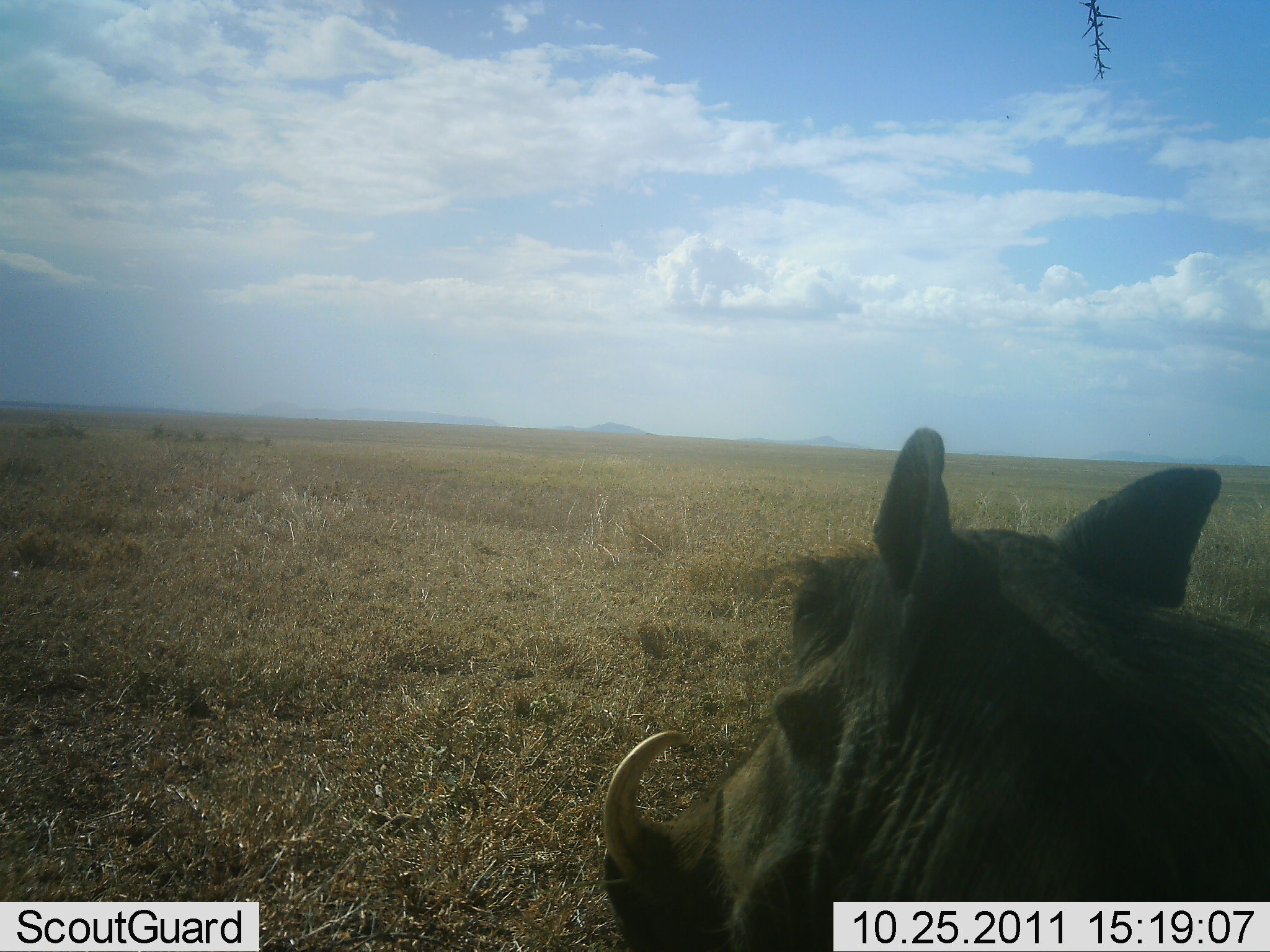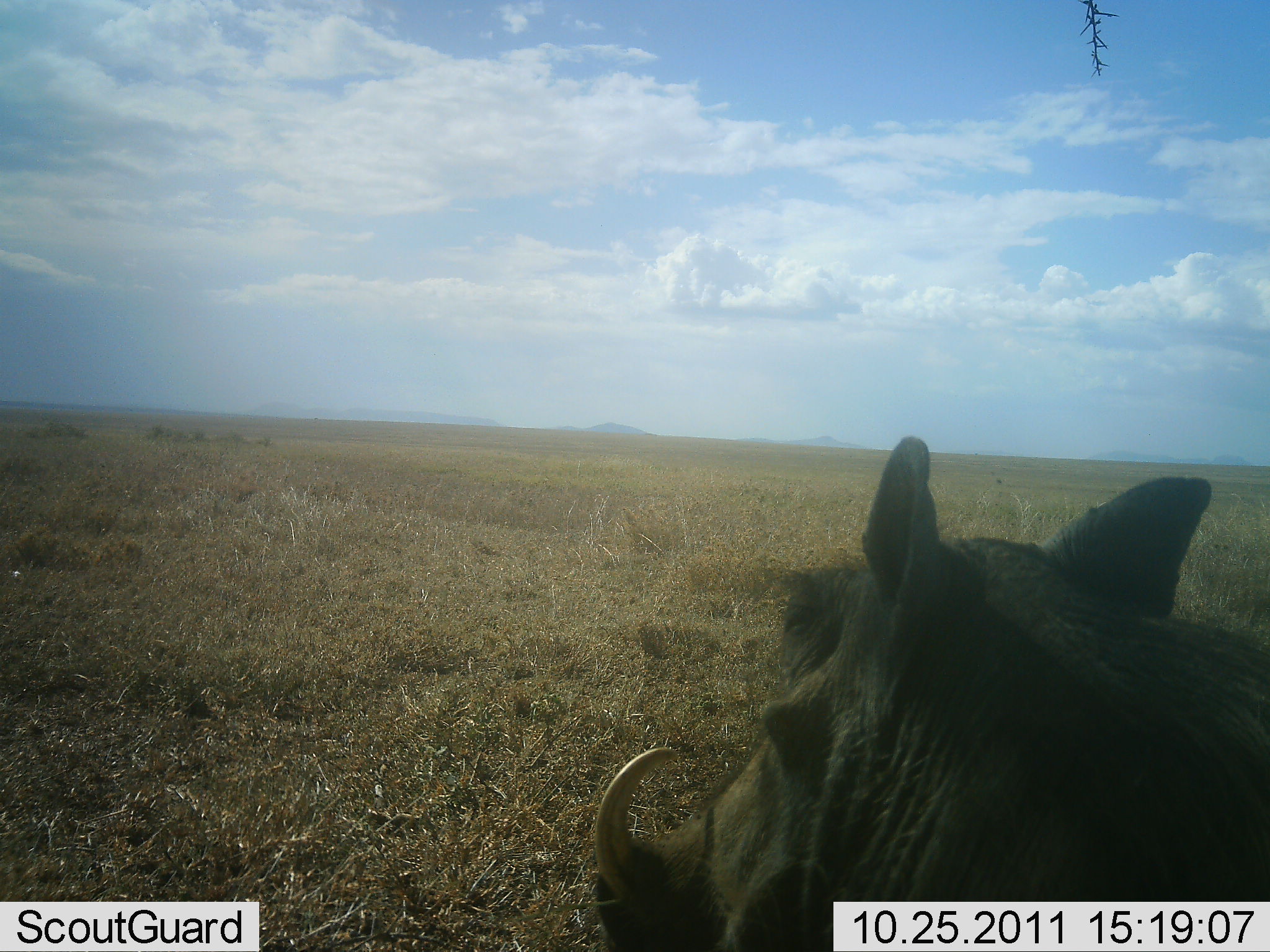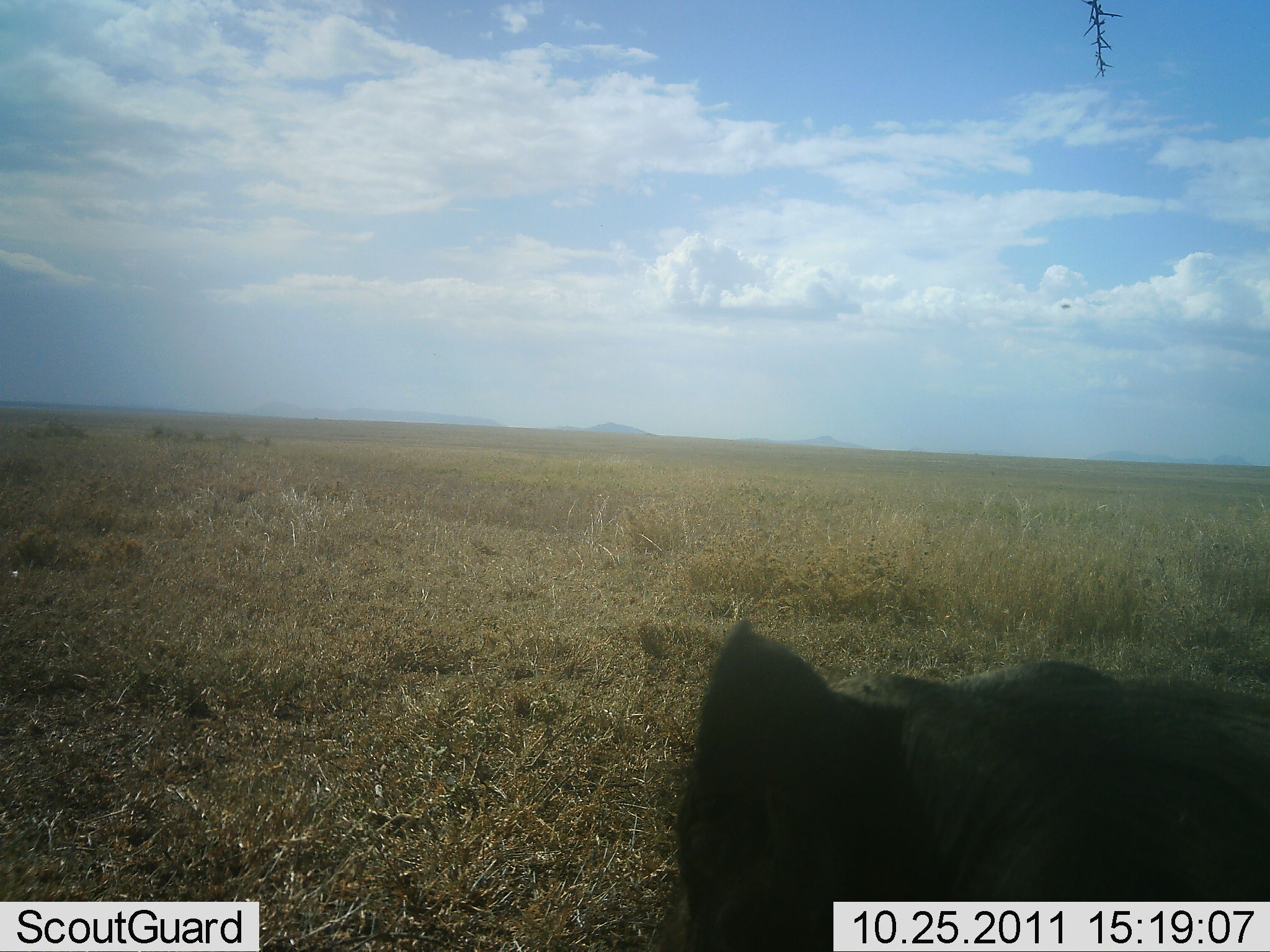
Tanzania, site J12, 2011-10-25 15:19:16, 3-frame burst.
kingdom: Animalia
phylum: Chordata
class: Mammalia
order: Artiodactyla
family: Suidae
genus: Phacochoerus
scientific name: Phacochoerus africanus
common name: warthog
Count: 1.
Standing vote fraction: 75%.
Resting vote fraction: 0%.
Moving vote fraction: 17%.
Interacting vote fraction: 0%.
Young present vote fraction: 0%.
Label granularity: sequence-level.